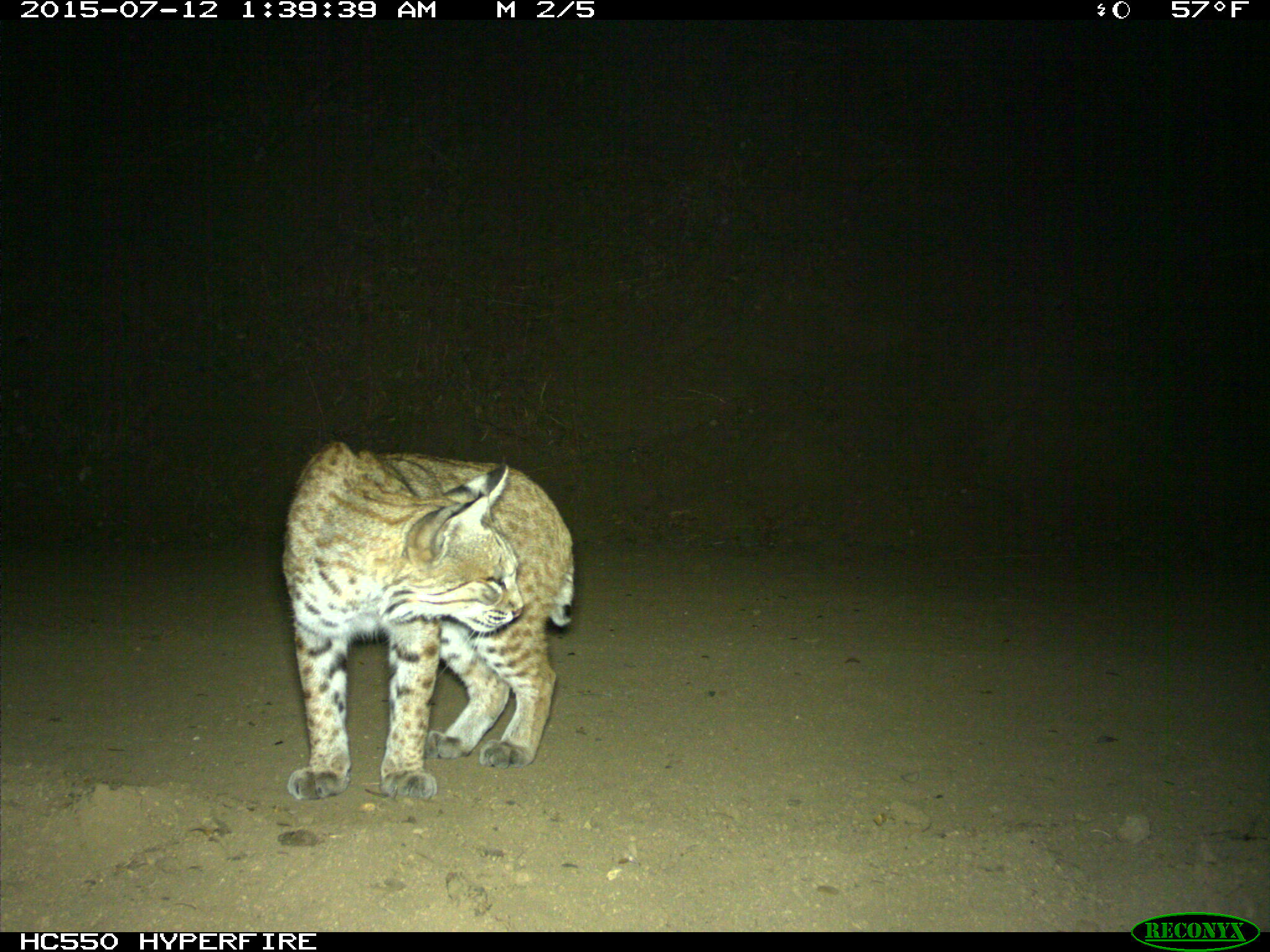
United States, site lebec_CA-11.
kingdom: Animalia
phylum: Chordata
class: Mammalia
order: Carnivora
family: Felidae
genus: Lynx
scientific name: Lynx rufus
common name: bobcat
Lynx rufus (bobcat).